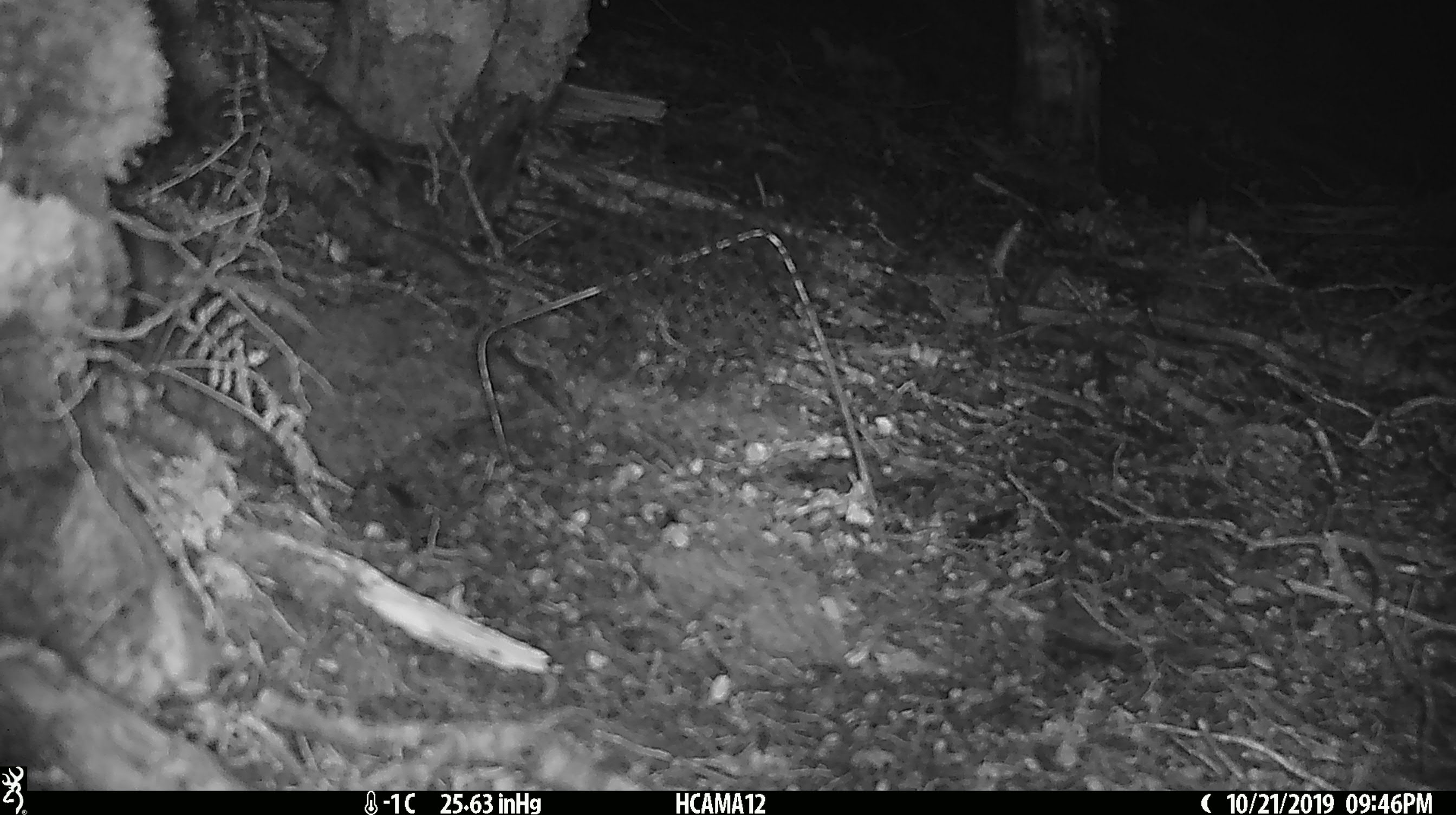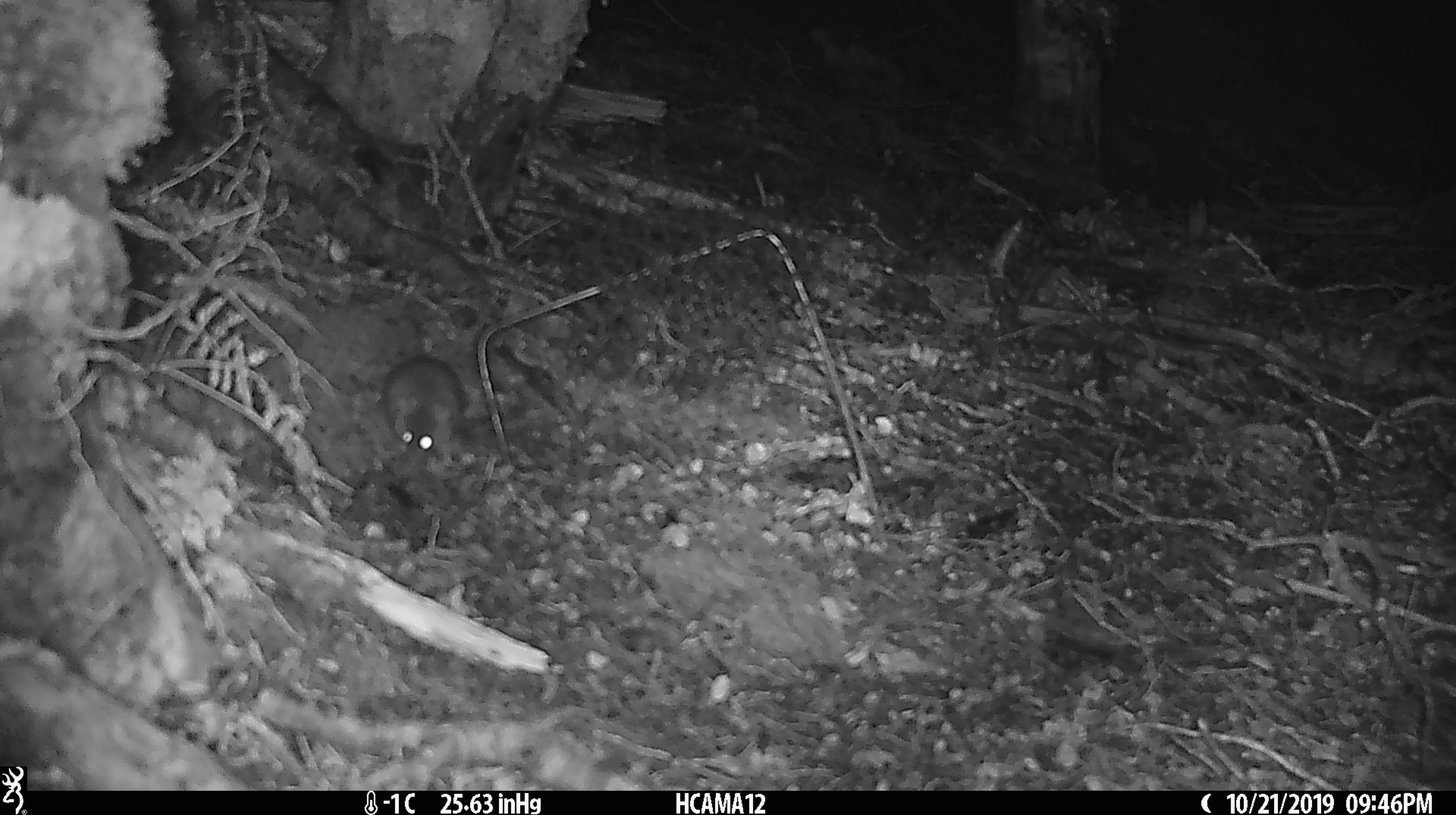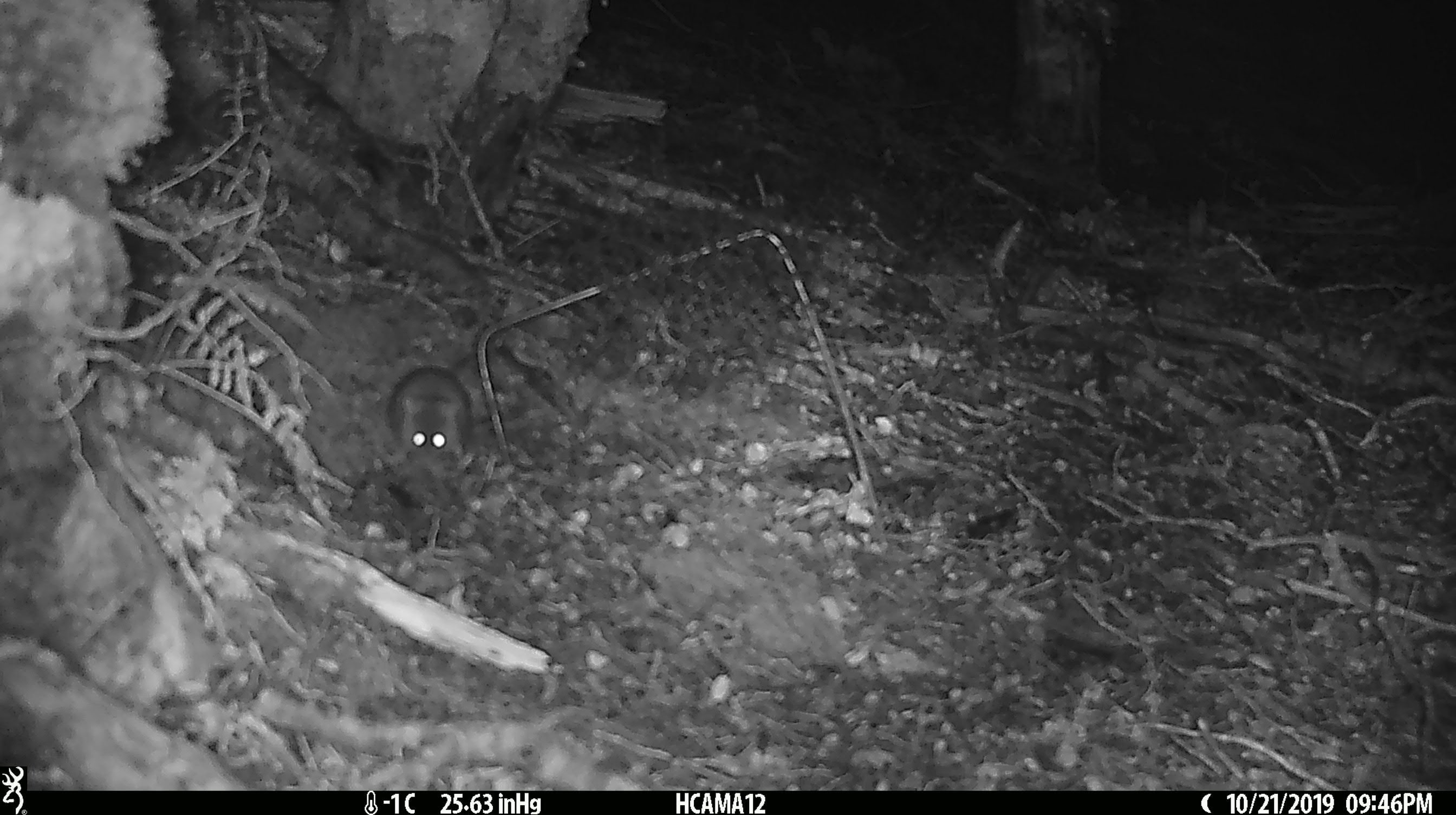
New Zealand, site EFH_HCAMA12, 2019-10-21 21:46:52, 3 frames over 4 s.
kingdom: Animalia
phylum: Chordata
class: Mammalia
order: Rodentia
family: Muridae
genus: Mus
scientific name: Mus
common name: mouse